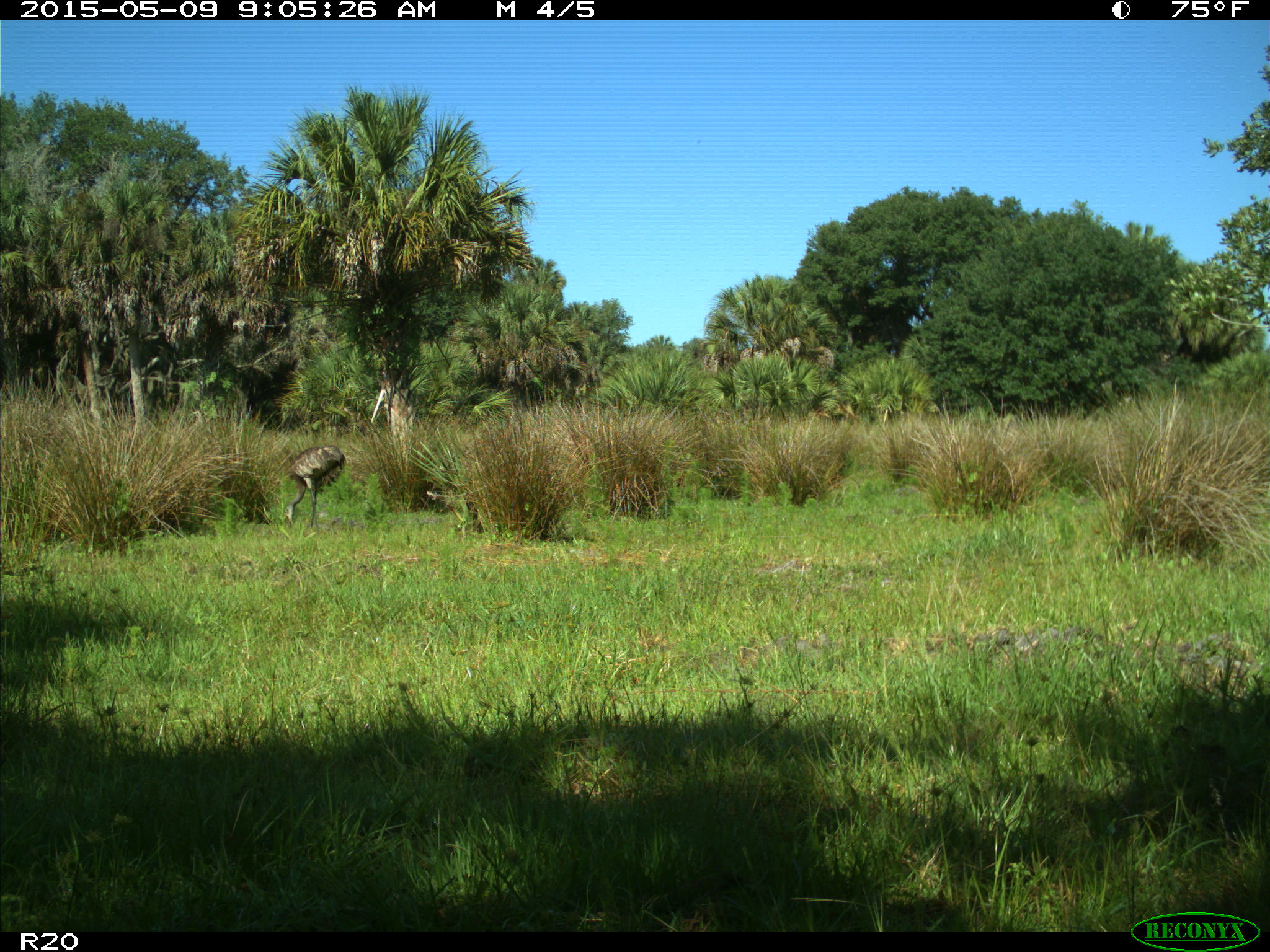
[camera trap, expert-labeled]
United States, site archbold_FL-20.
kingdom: Animalia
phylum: Chordata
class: Aves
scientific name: Aves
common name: birds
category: unidentified bird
Unidentified bird (birds) (Aves).